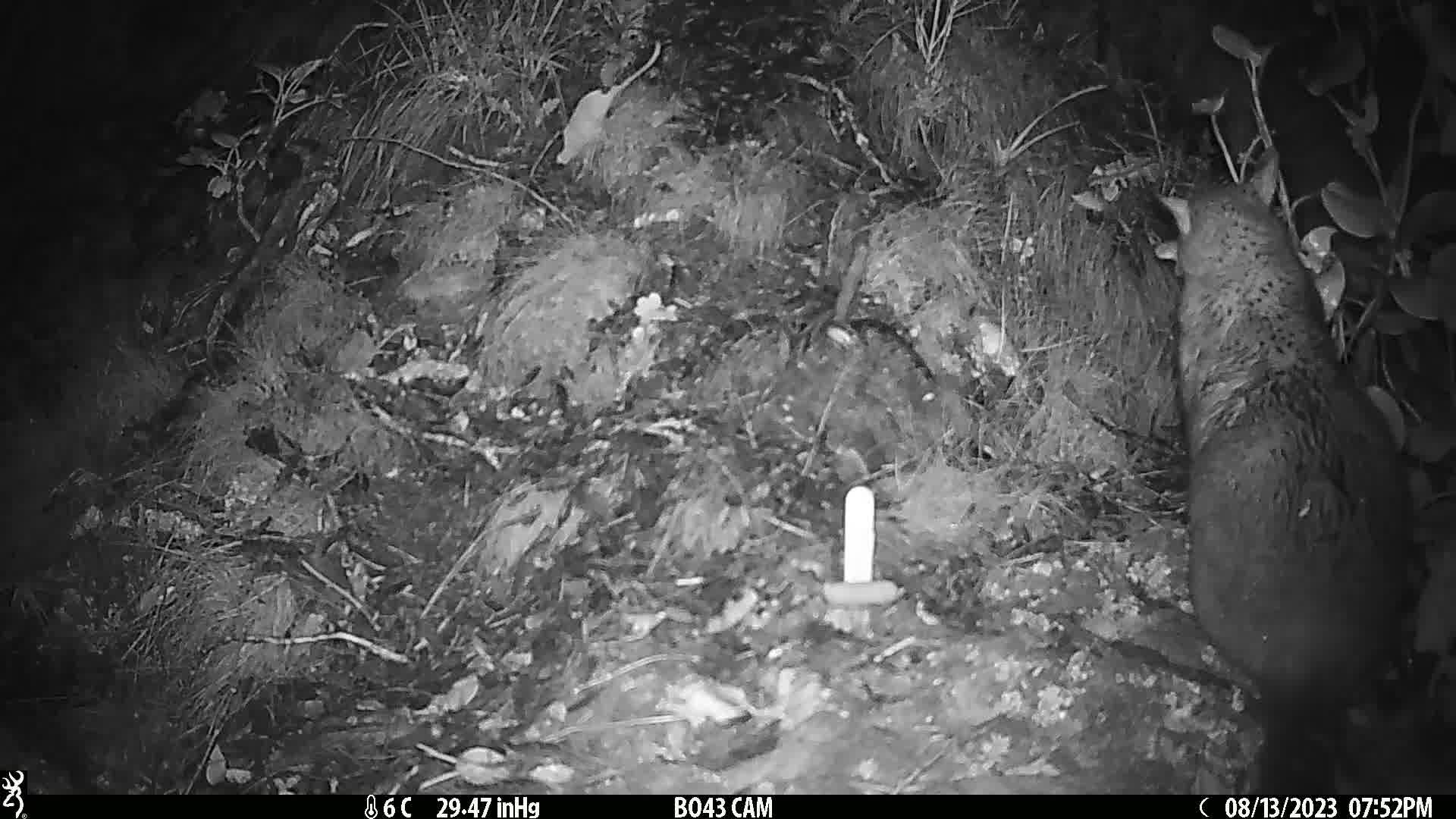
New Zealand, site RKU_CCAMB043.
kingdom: Animalia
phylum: Chordata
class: Mammalia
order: Diprotodontia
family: Phalangeridae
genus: Trichosurus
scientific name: Trichosurus vulpecula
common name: common brushtail possum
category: possum